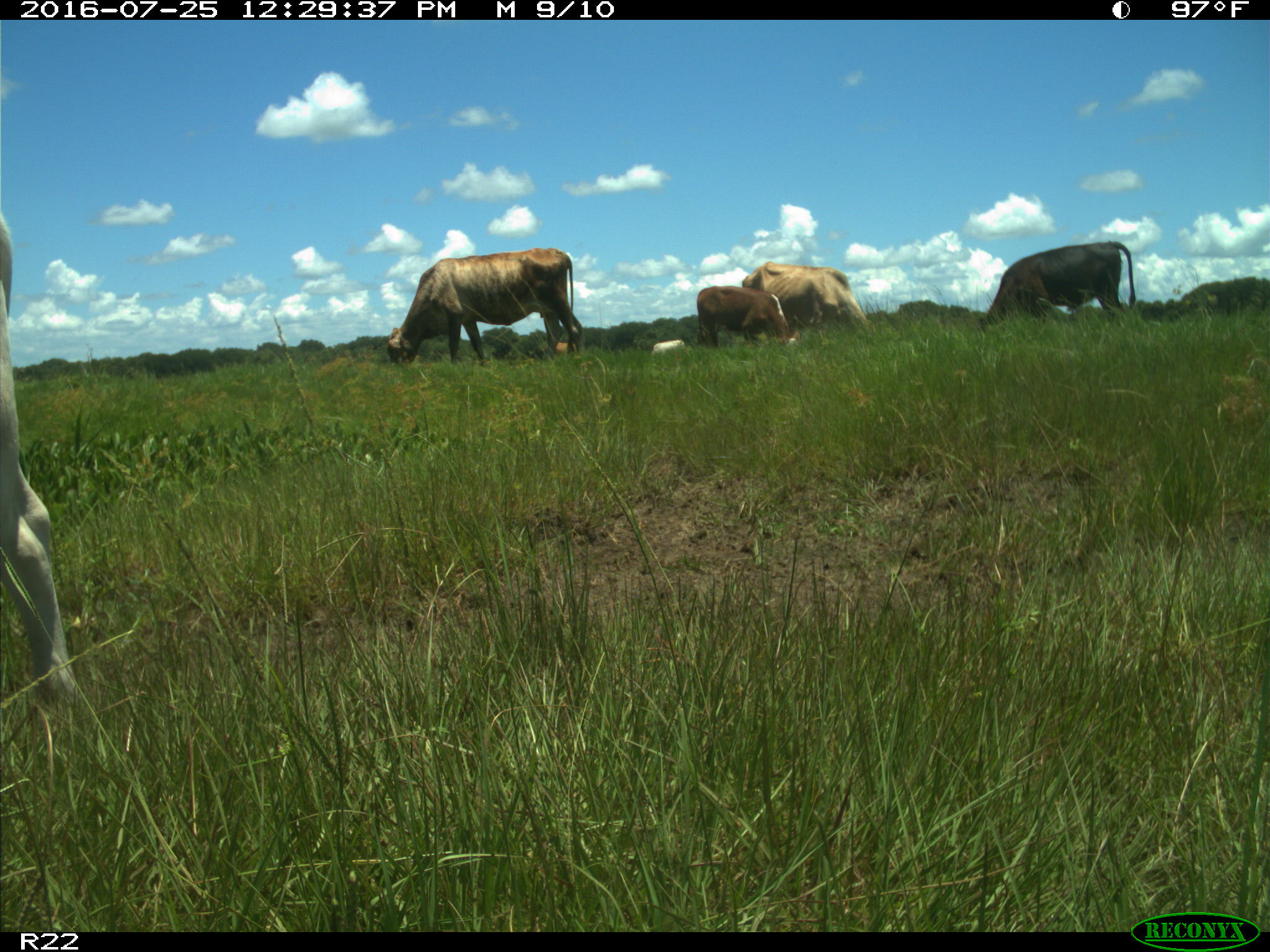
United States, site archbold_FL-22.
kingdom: Animalia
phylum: Chordata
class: Mammalia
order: Artiodactyla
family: Bovidae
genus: Bos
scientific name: Bos taurus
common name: domestic cow